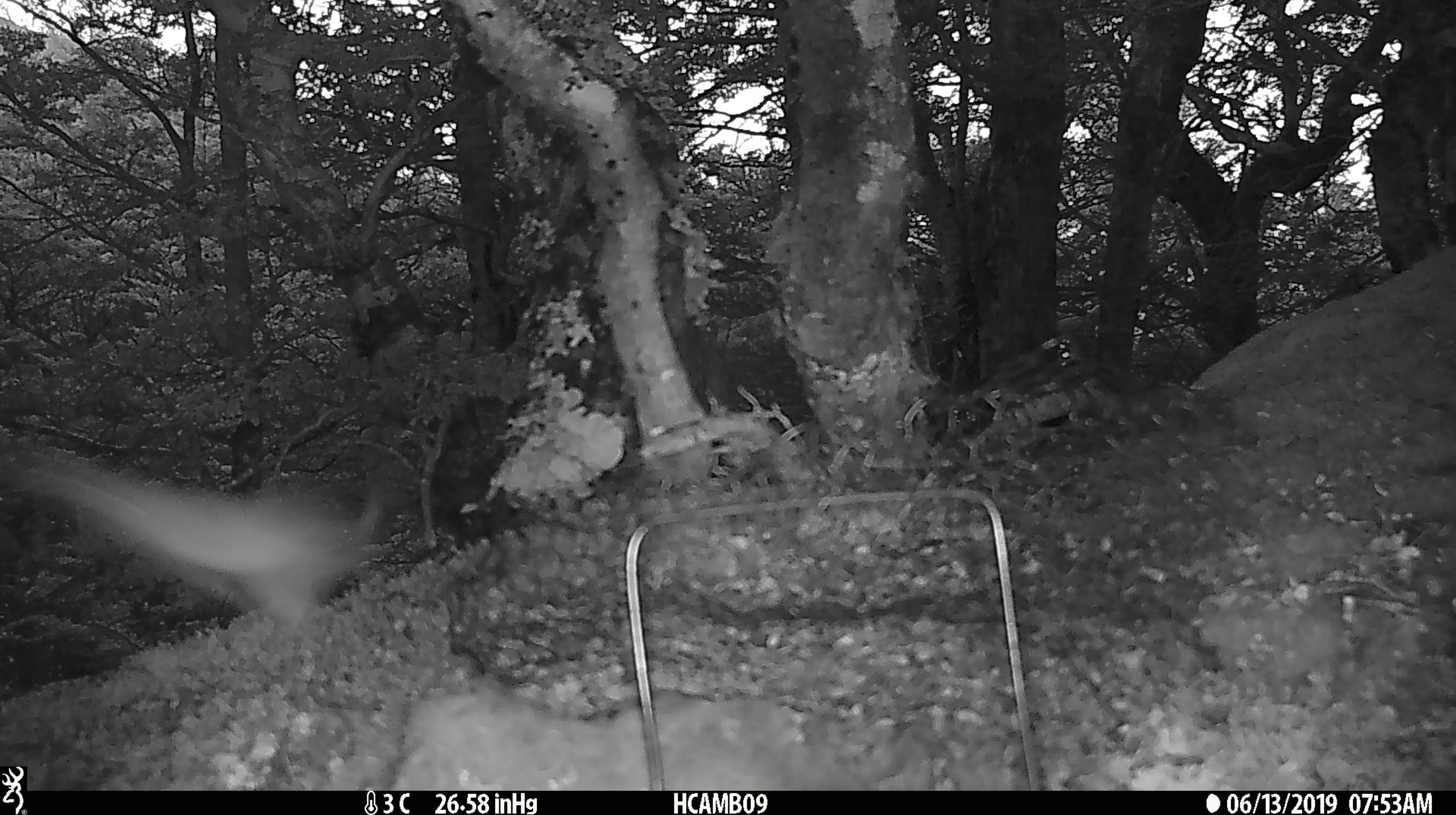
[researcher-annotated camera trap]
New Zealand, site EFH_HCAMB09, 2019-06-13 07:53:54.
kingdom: Animalia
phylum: Chordata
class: Mammalia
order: Carnivora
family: Mustelidae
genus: Mustela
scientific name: Mustela erminea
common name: stoat